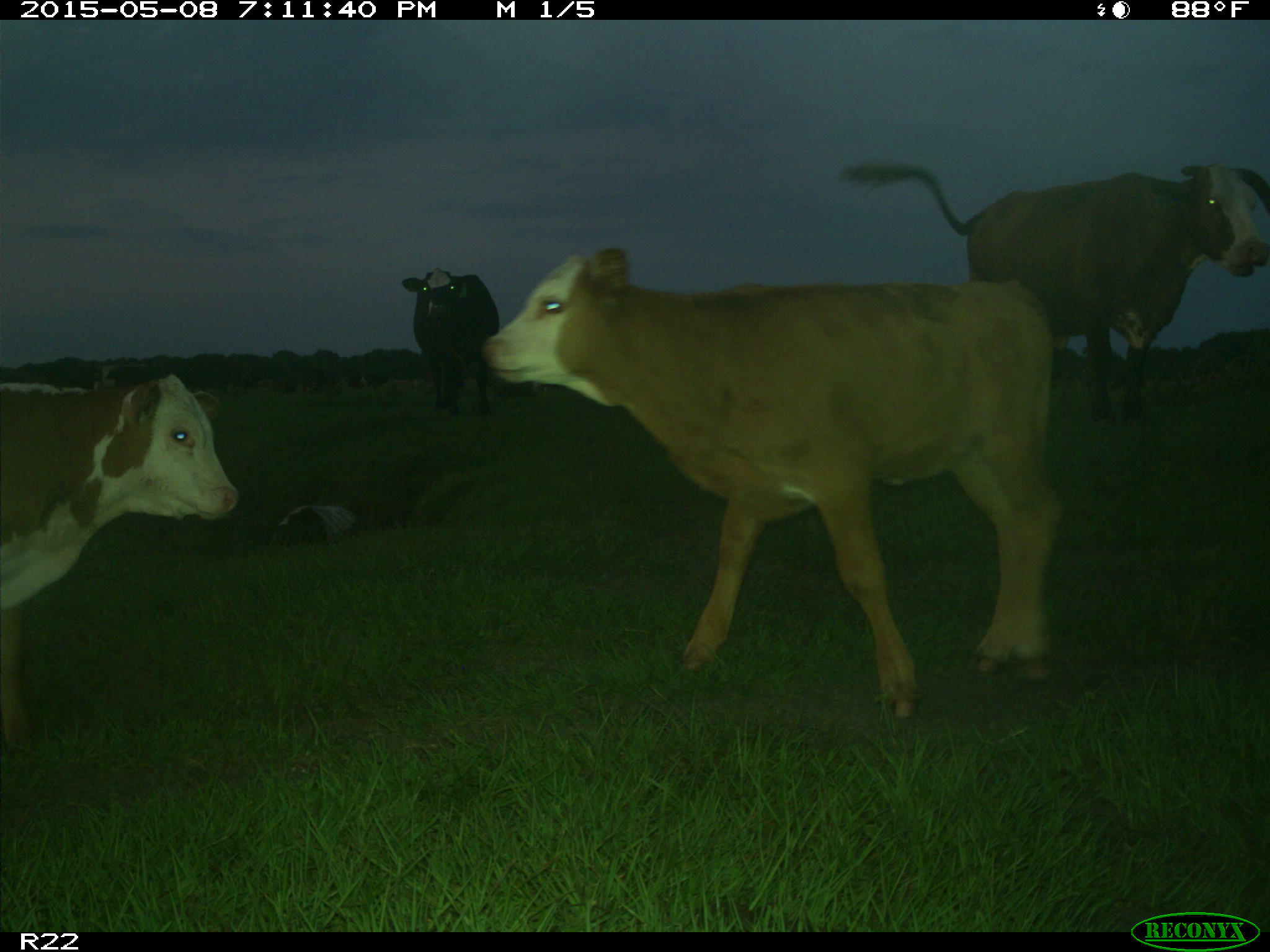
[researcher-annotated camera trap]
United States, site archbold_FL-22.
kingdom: Animalia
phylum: Chordata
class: Mammalia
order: Artiodactyla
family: Bovidae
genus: Bos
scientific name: Bos taurus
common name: domestic cow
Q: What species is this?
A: Bos taurus (domestic cow).